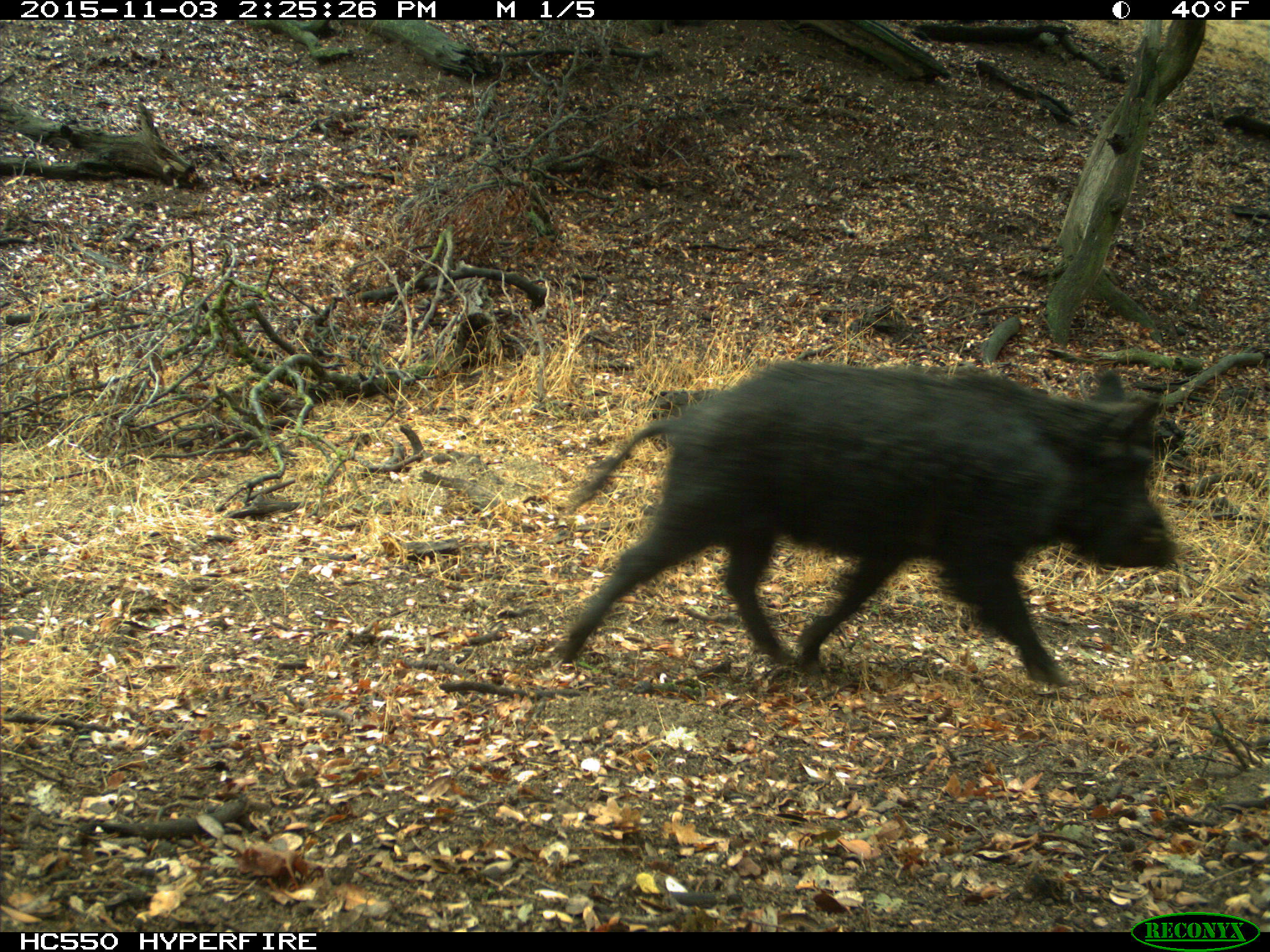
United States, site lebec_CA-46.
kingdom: Animalia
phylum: Chordata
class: Mammalia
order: Artiodactyla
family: Suidae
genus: Sus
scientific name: Sus scrofa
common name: wild boar